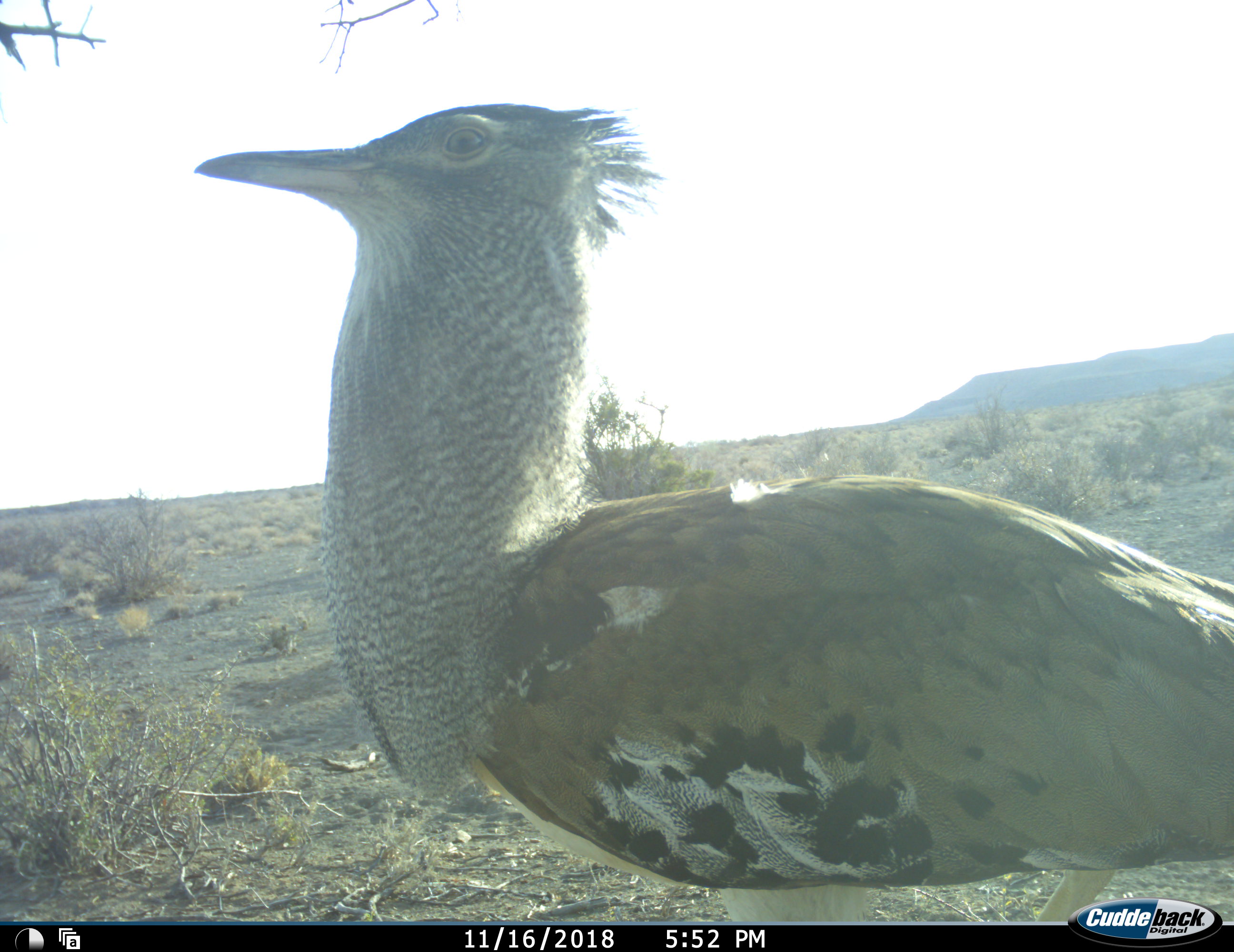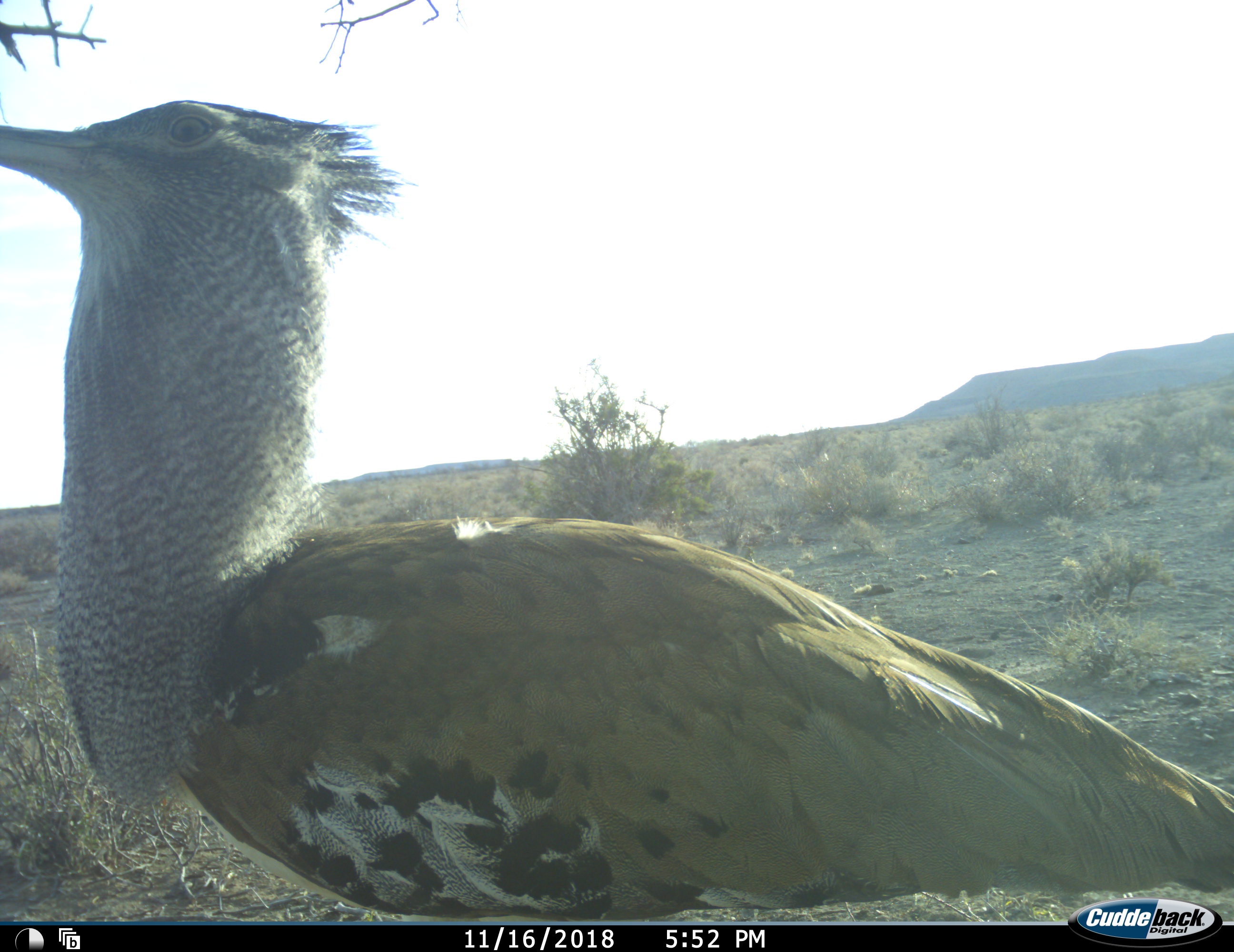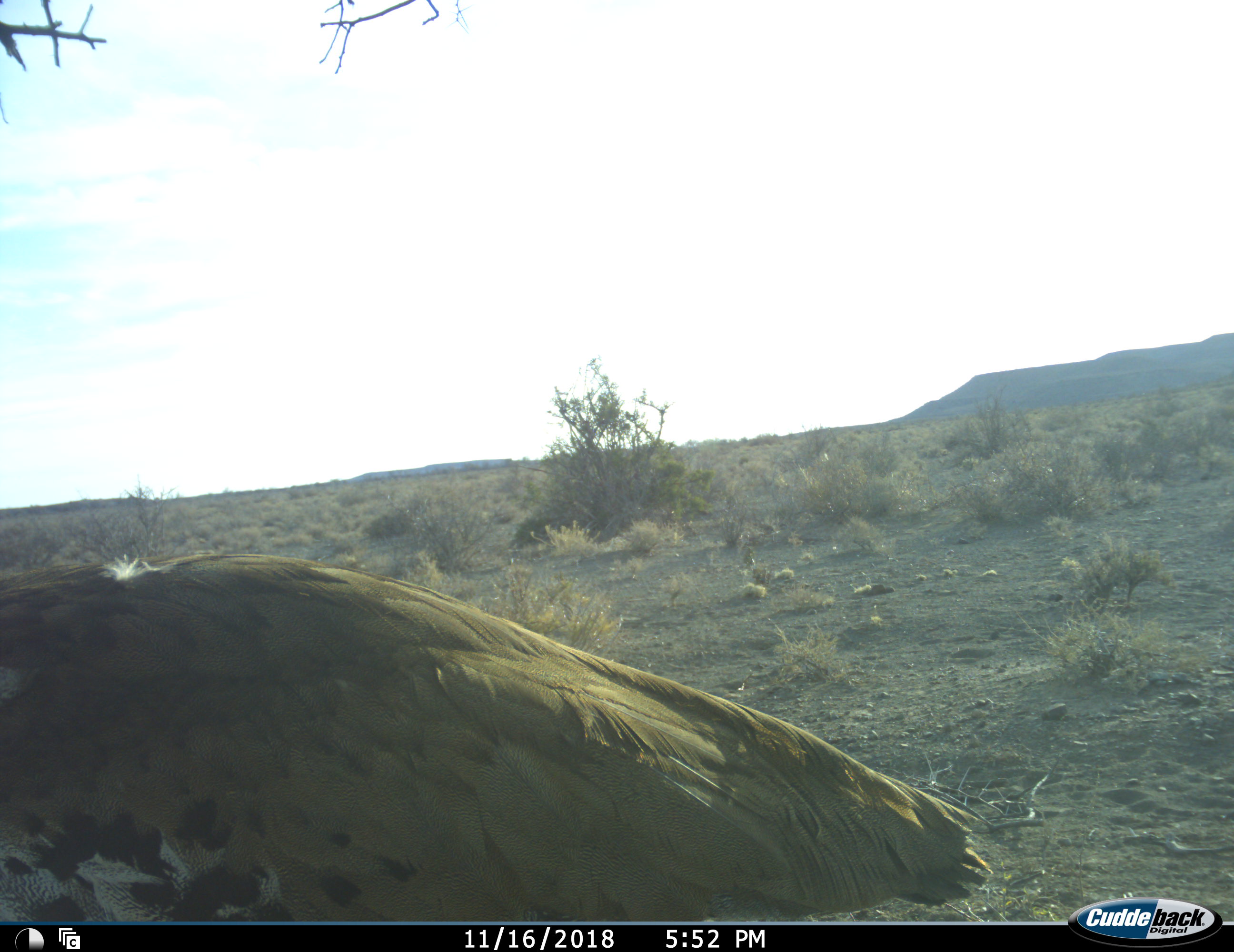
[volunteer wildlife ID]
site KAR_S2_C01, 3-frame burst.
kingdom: Animalia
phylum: Chordata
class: Aves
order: Otidiformes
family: Otididae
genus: Ardeotis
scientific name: Ardeotis kori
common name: kori bustard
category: bustardkori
Bustardkori (kori bustard) (Ardeotis kori), count 1. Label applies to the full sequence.